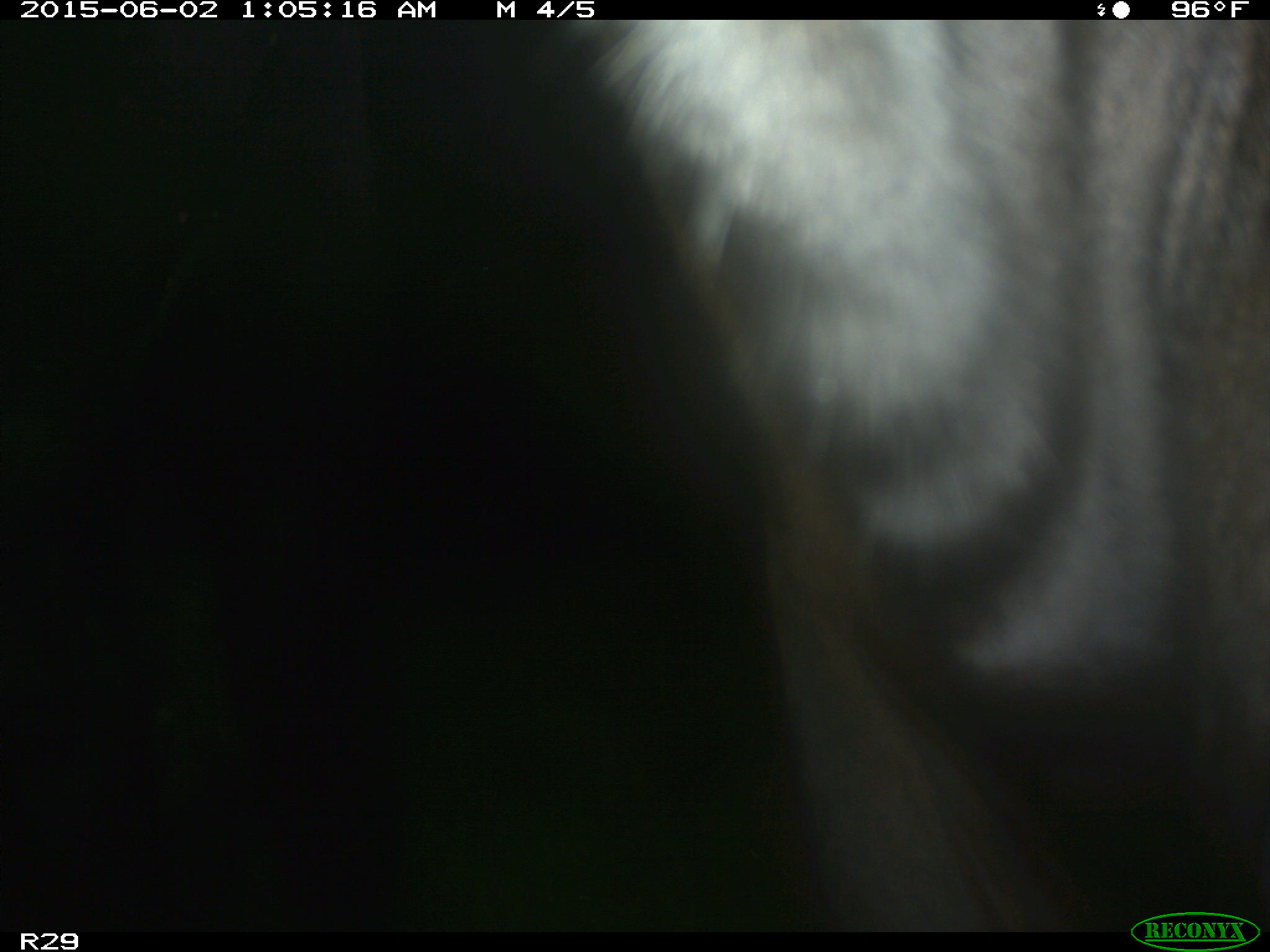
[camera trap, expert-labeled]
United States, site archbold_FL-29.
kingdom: Animalia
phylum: Chordata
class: Mammalia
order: Artiodactyla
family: Bovidae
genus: Bos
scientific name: Bos taurus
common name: domestic cow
Bos taurus (domestic cow).